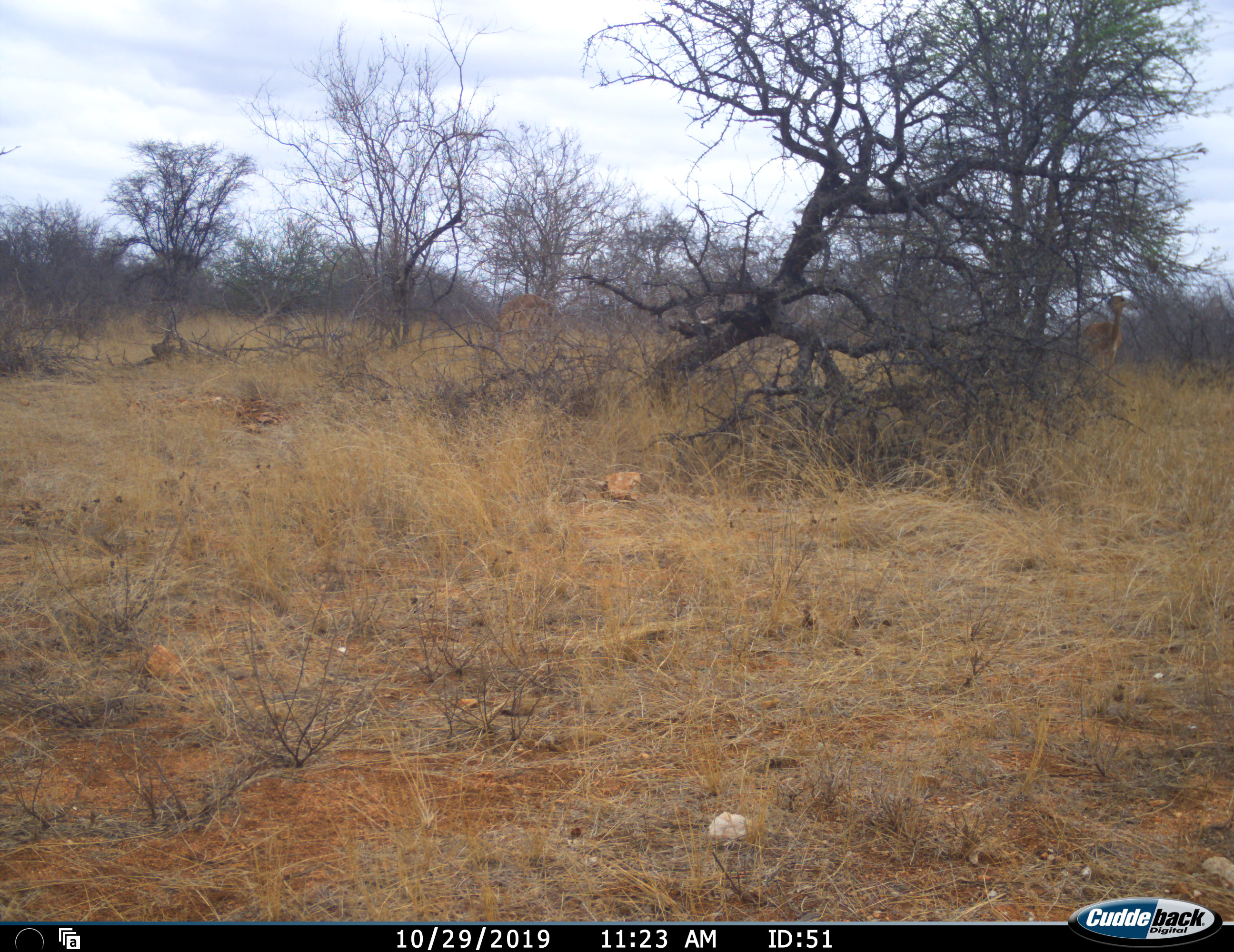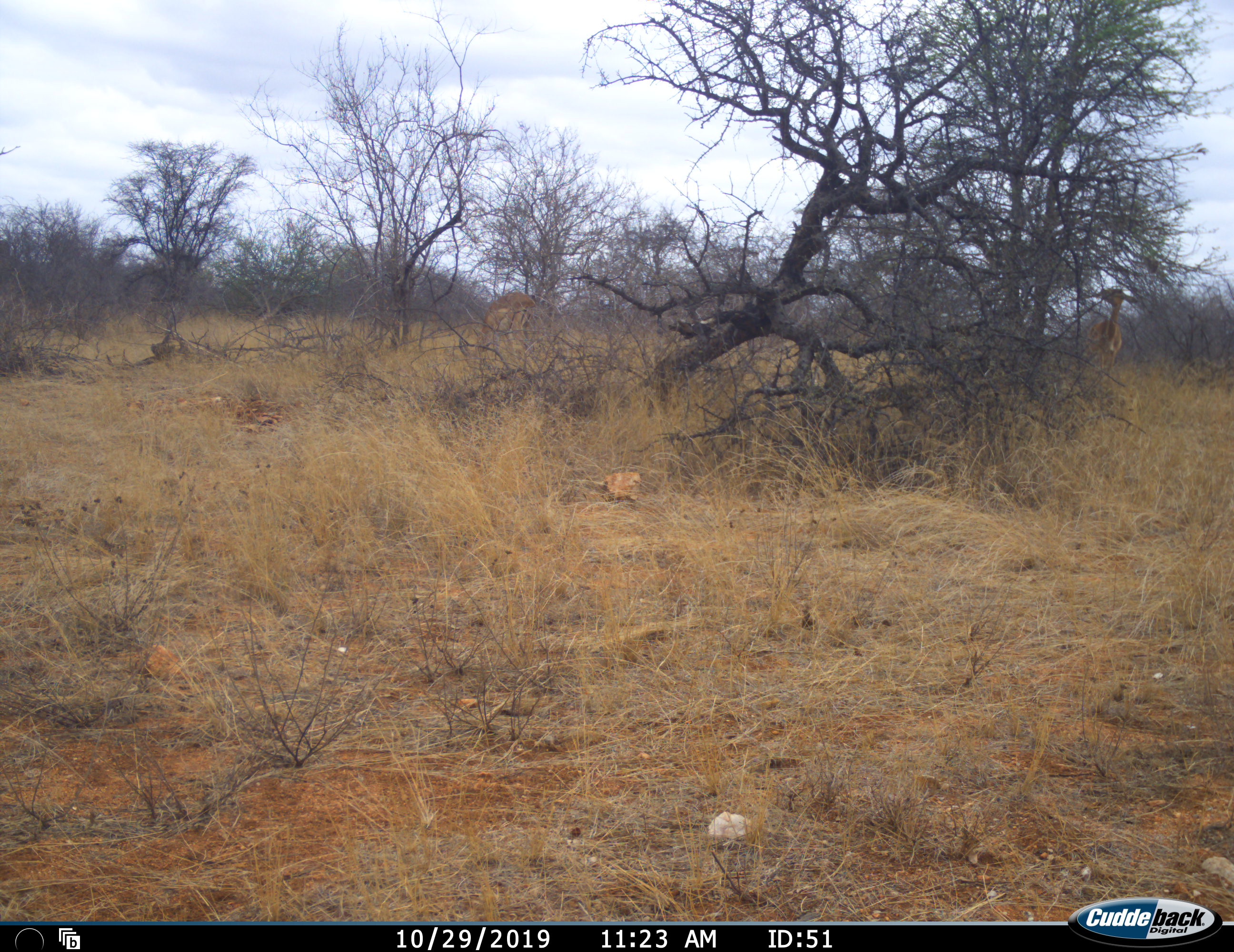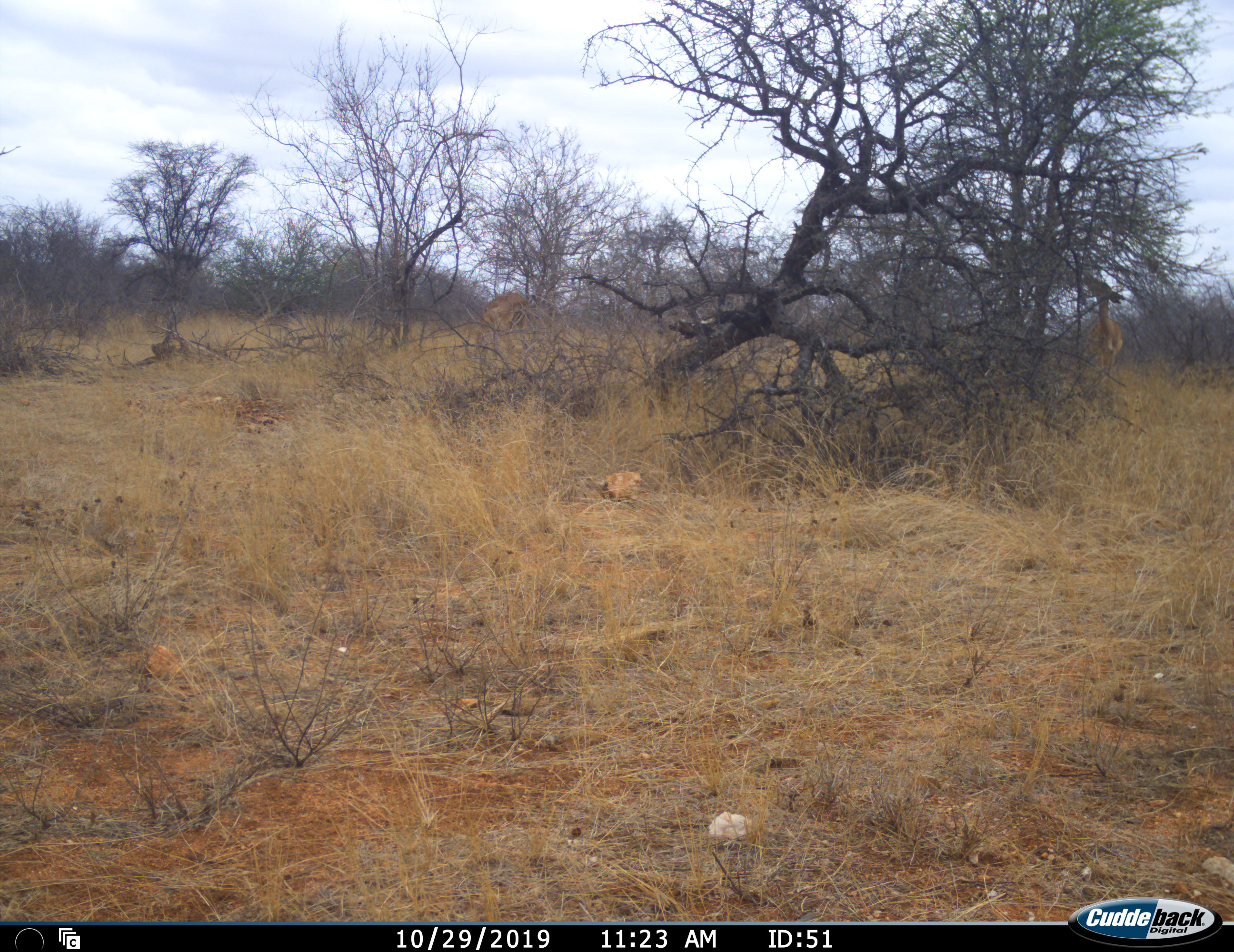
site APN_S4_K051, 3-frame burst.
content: unidentified animal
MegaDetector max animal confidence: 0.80